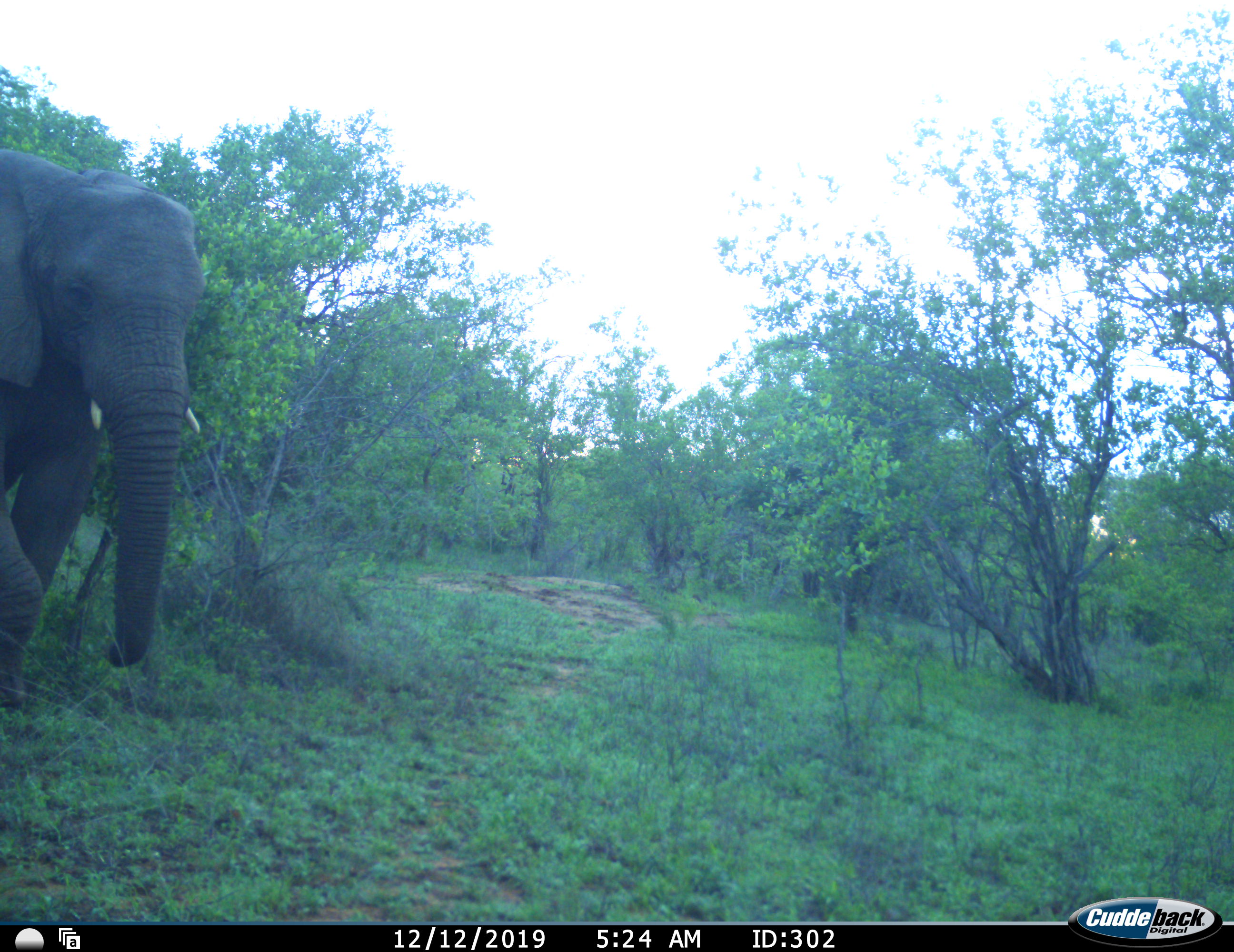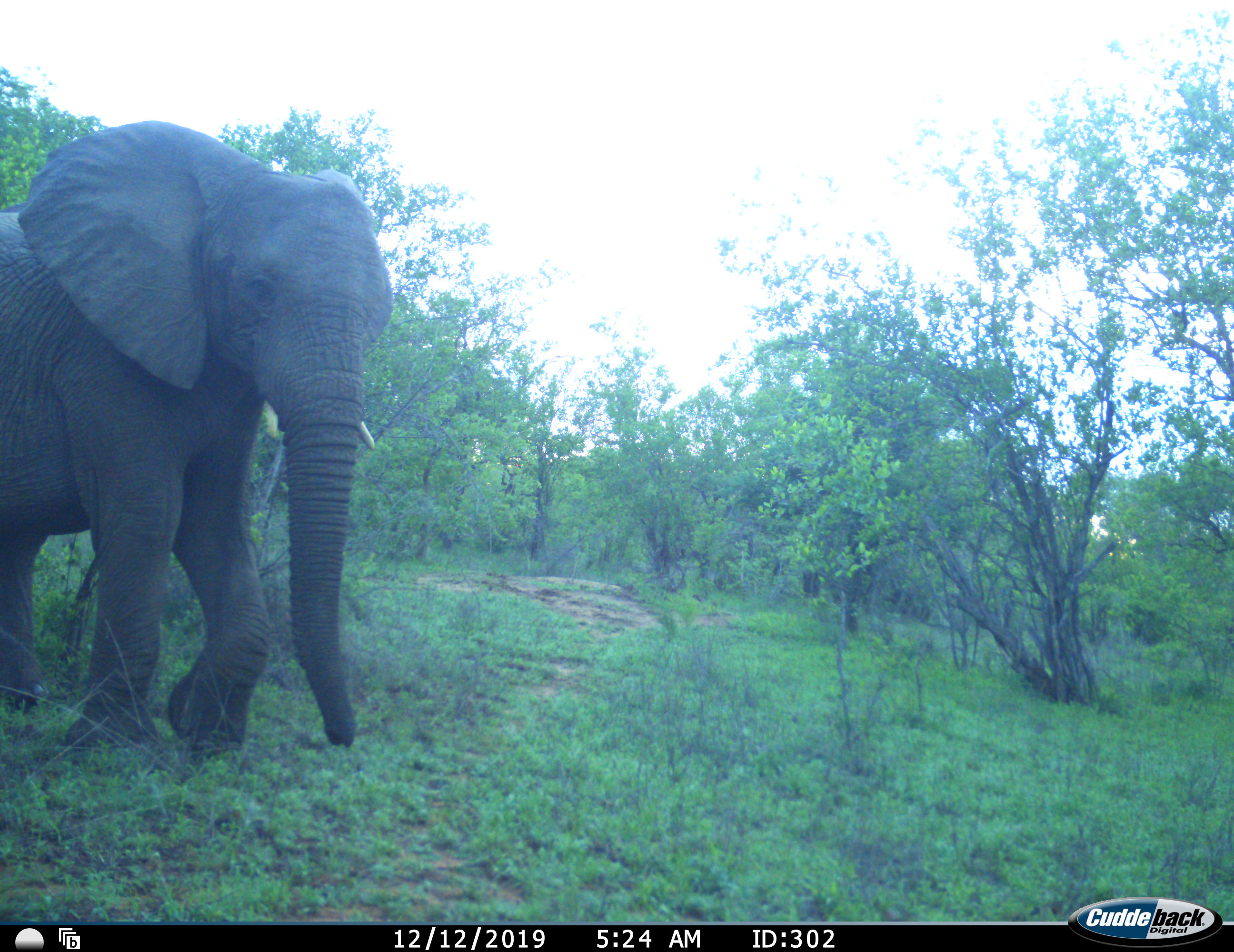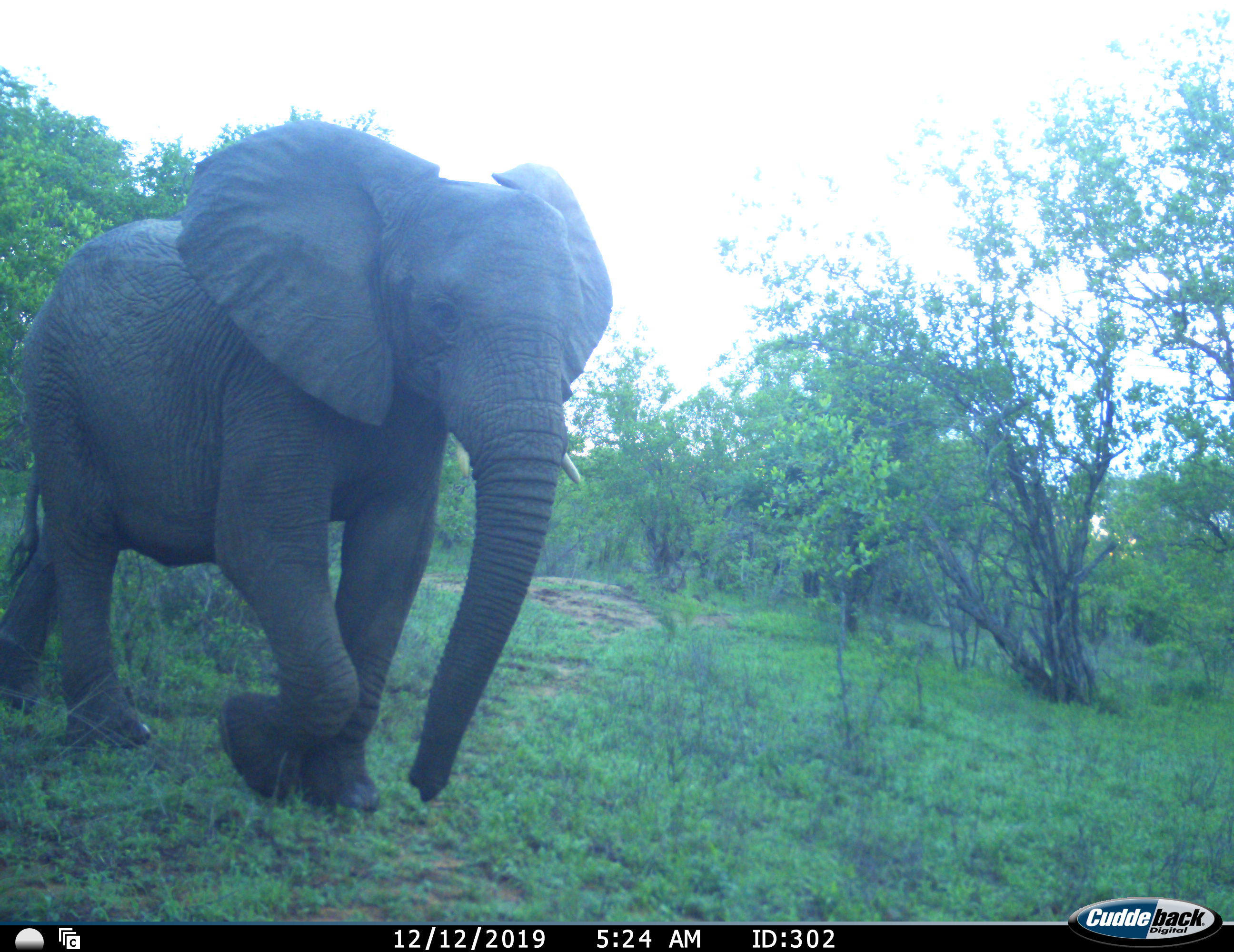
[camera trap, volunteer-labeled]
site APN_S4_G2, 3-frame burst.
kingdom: Animalia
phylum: Chordata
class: Mammalia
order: Proboscidea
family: Elephantidae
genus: Loxodonta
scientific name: Loxodonta africana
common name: african bush elephant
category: elephant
Elephant (african bush elephant) (Loxodonta africana), count 1. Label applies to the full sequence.